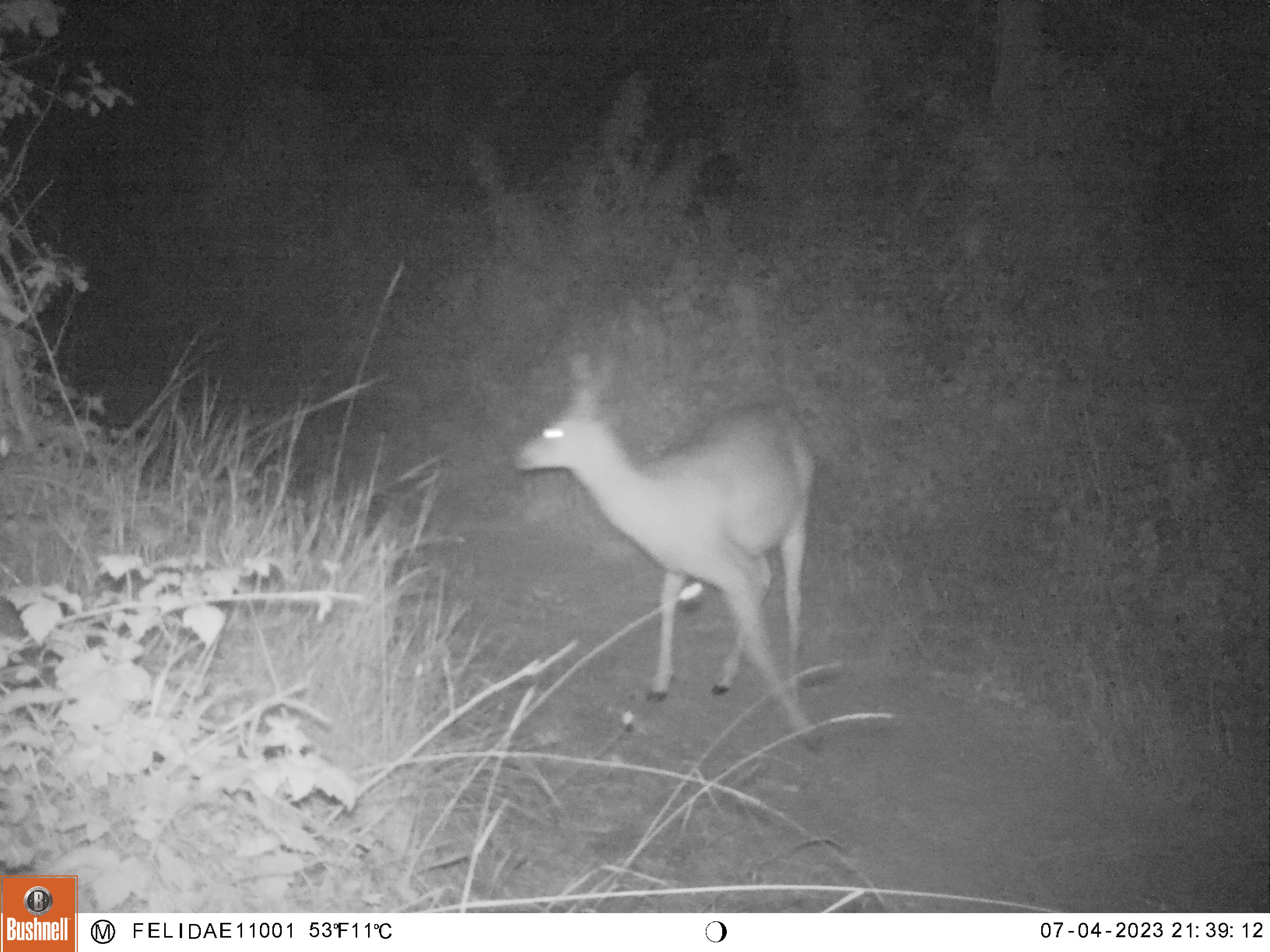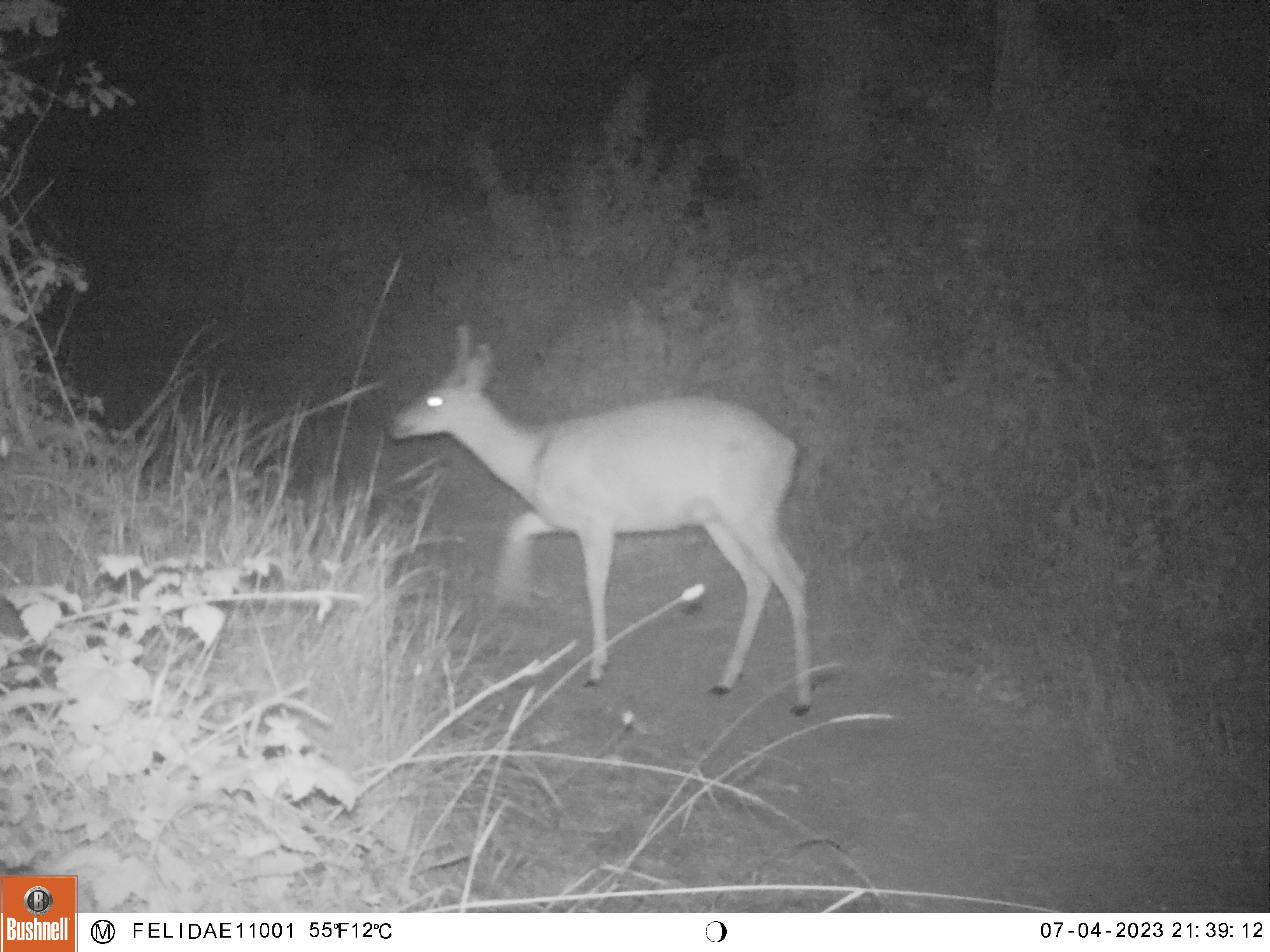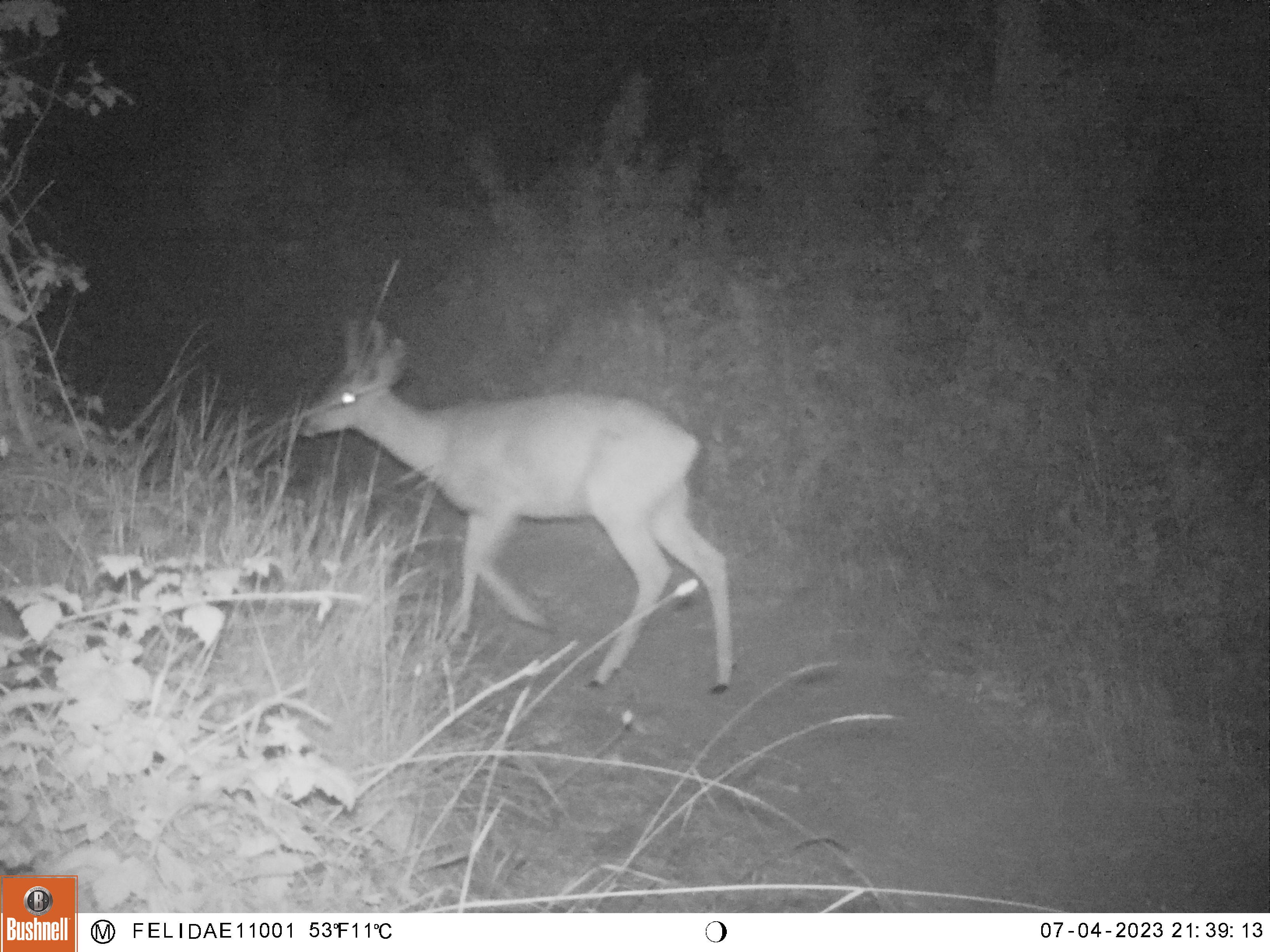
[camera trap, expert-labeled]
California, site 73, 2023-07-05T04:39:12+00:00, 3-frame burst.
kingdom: Animalia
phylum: Chordata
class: Mammalia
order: Artiodactyla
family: Cervidae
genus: Odocoileus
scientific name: Odocoileus hemionus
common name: mule deer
Mule deer (Odocoileus hemionus).